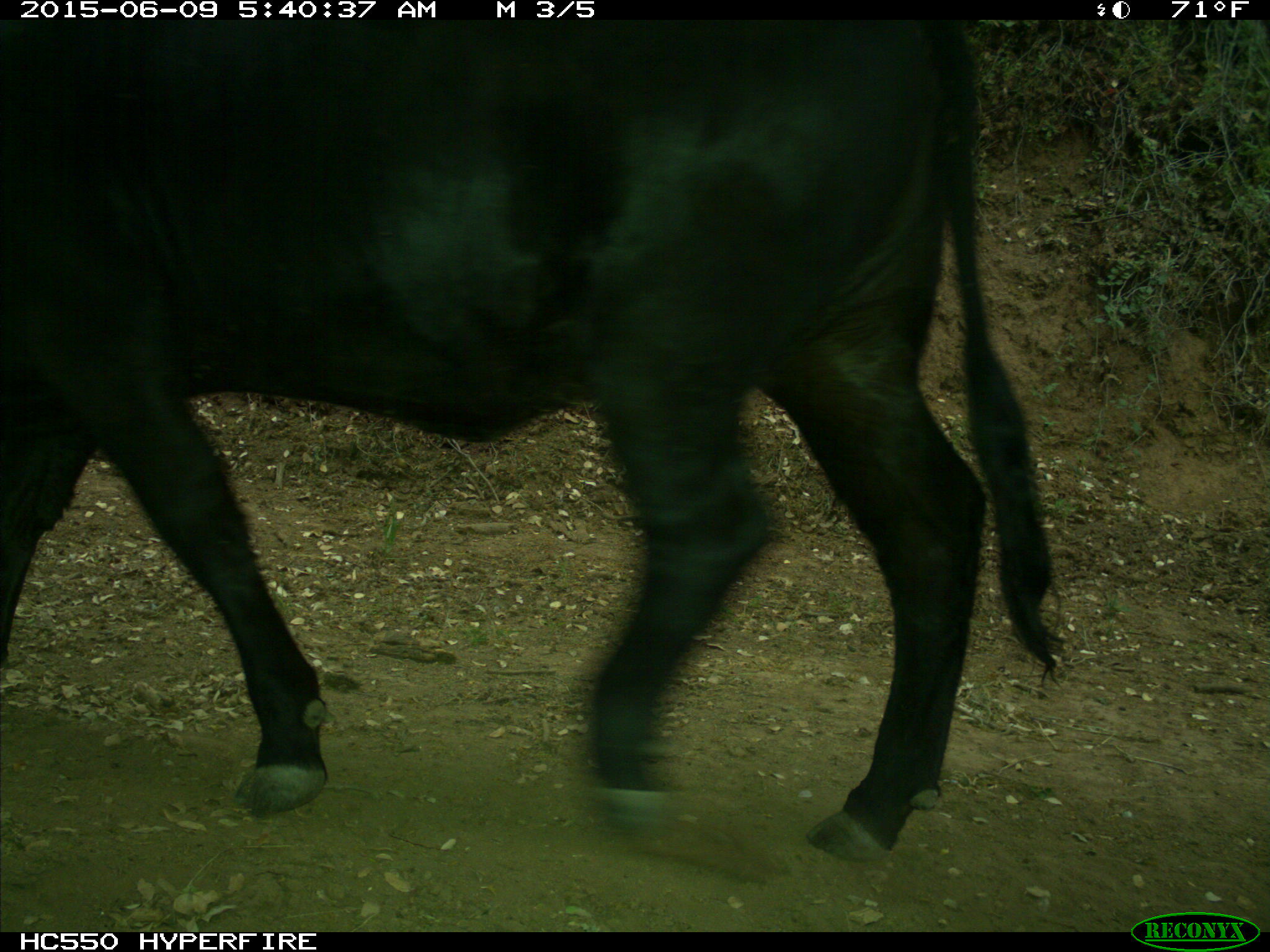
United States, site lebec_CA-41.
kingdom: Animalia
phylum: Chordata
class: Mammalia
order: Artiodactyla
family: Bovidae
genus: Bos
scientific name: Bos taurus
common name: domestic cow